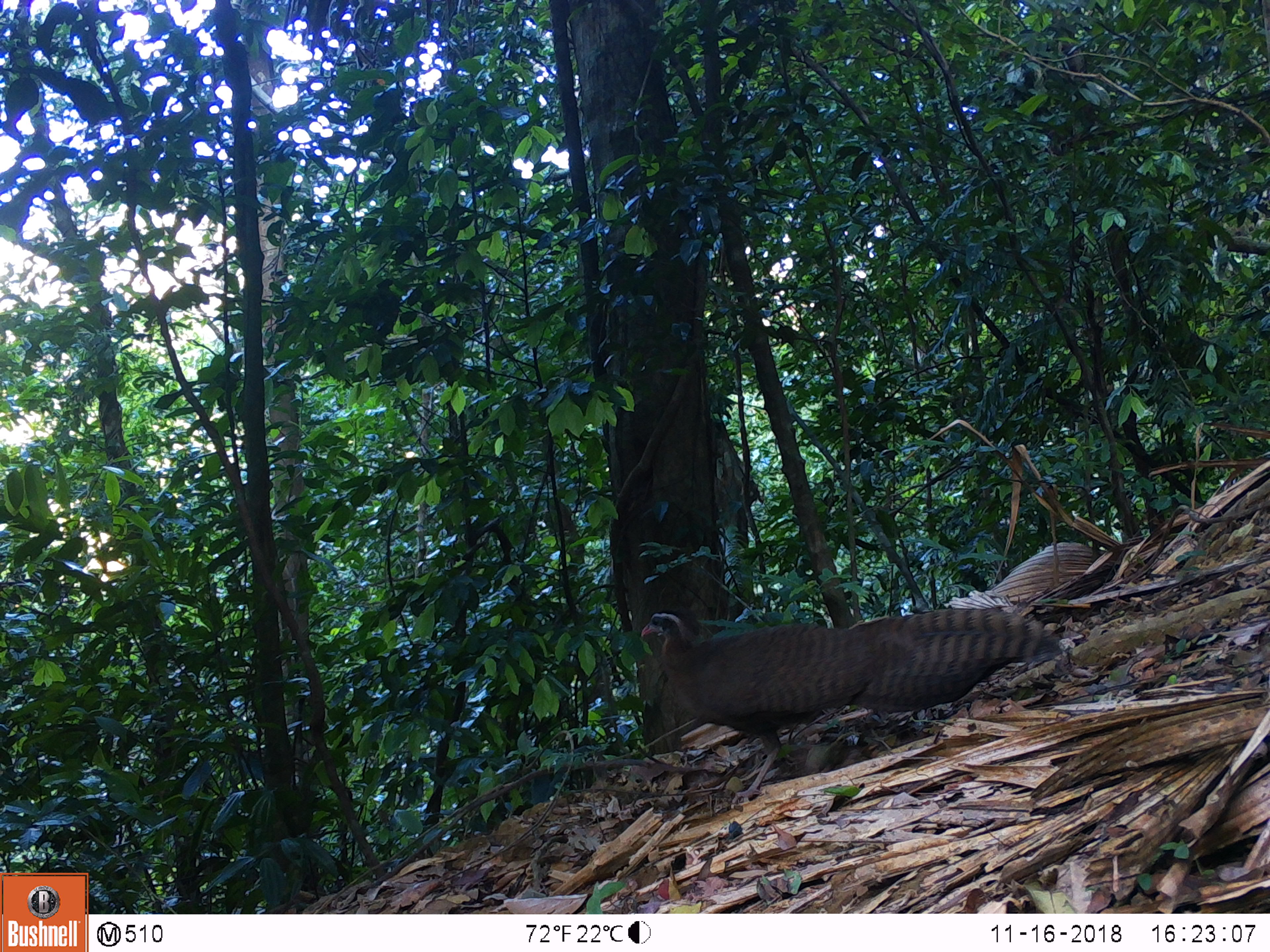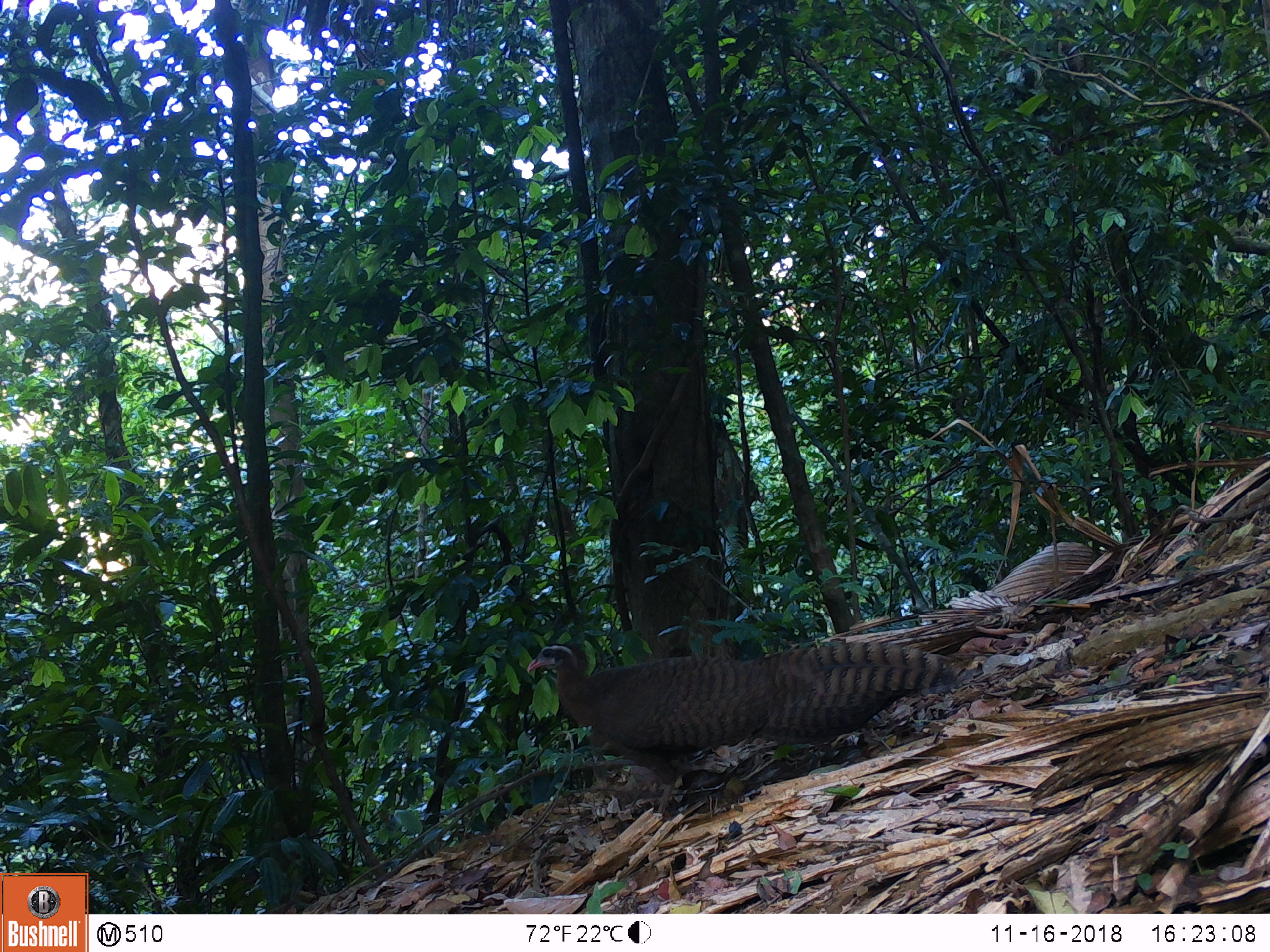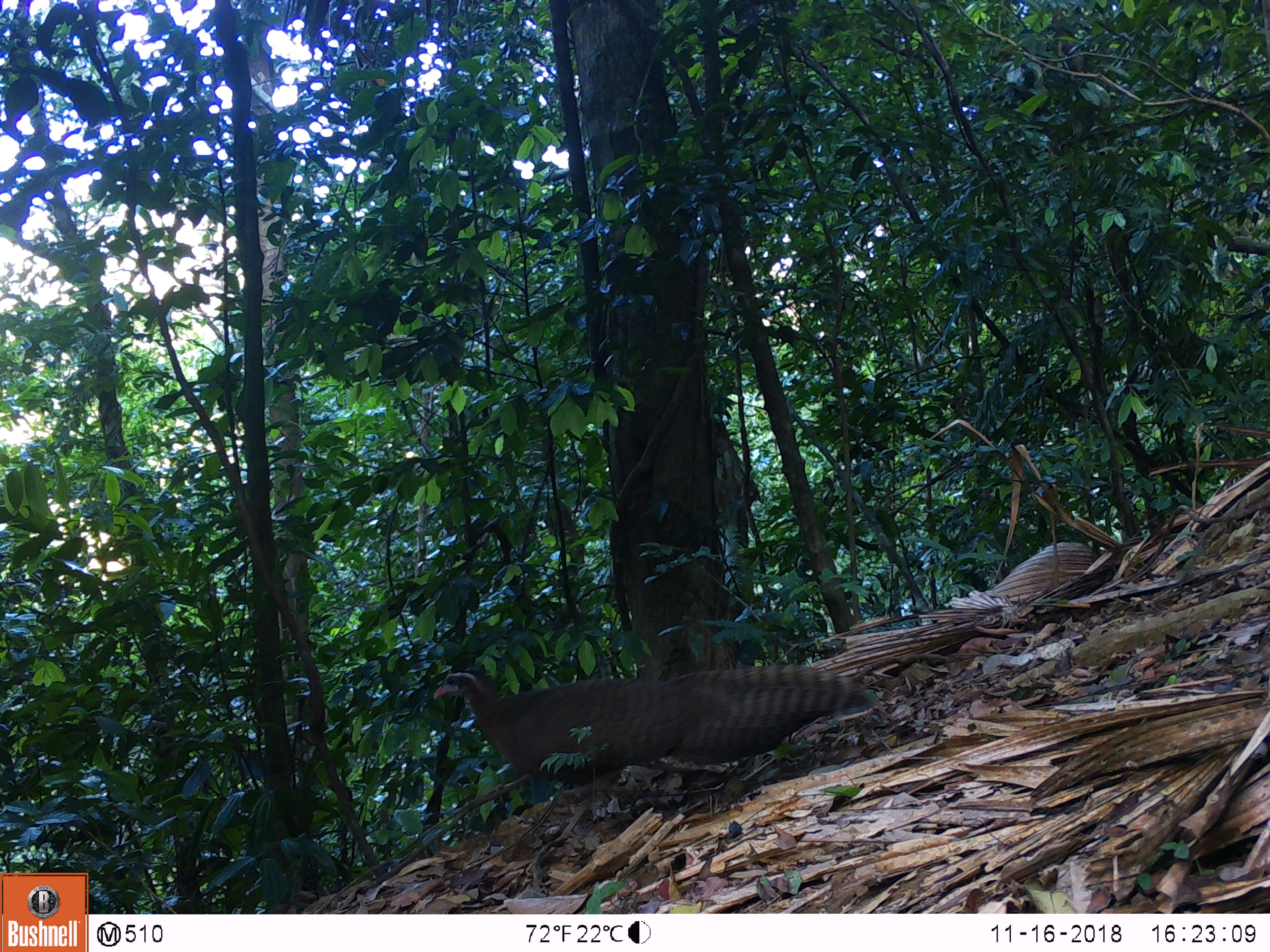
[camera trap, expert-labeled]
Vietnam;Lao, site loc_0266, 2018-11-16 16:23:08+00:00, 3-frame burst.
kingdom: Animalia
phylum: Chordata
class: Aves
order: Galliformes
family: Phasianidae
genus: Rheinardia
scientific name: Rheinardia ocellata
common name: crested argus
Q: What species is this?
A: Crested argus (Rheinardia ocellata).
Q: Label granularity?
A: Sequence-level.